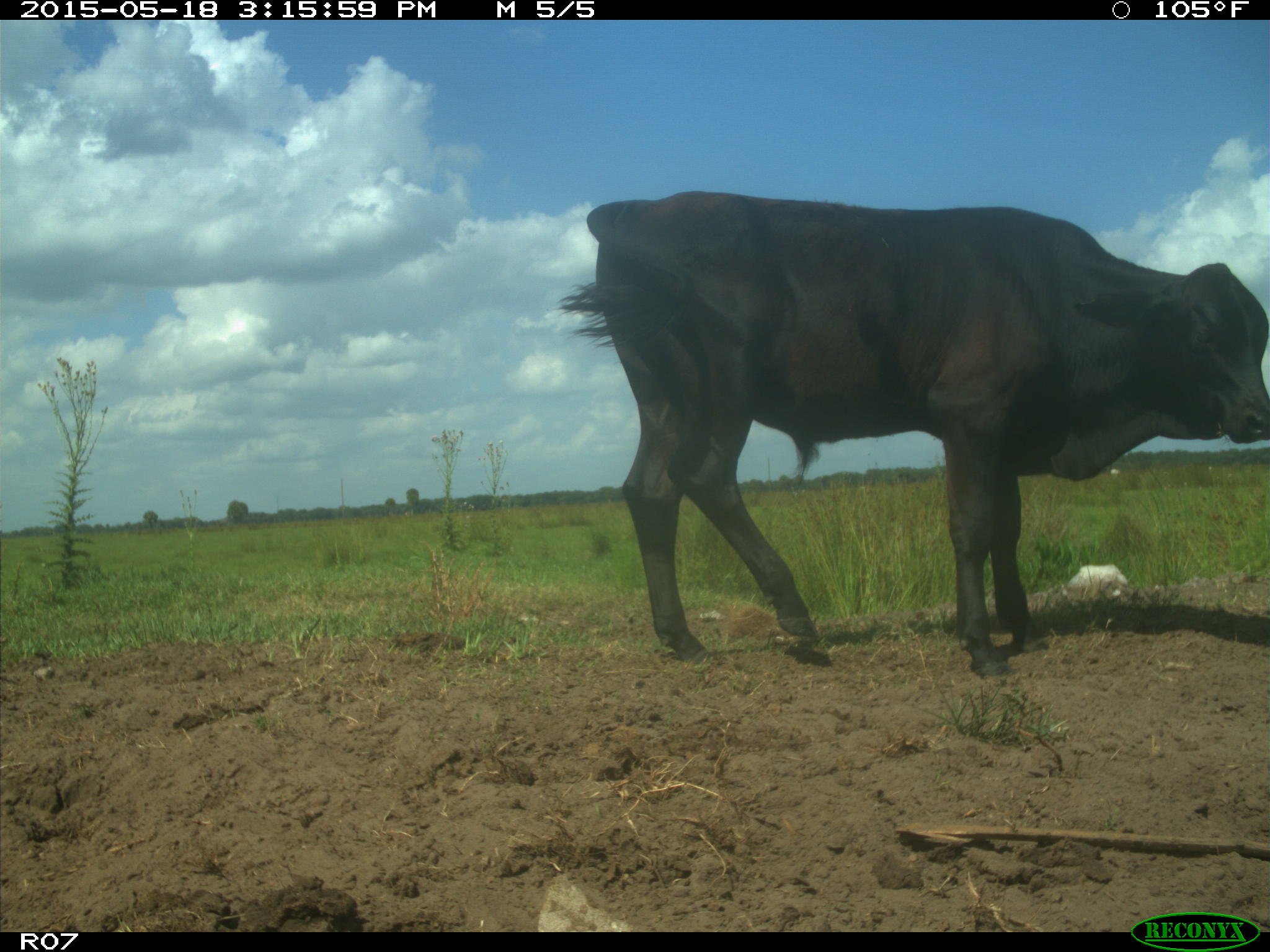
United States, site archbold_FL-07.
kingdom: Animalia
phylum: Chordata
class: Mammalia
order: Artiodactyla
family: Bovidae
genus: Bos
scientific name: Bos taurus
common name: domestic cow